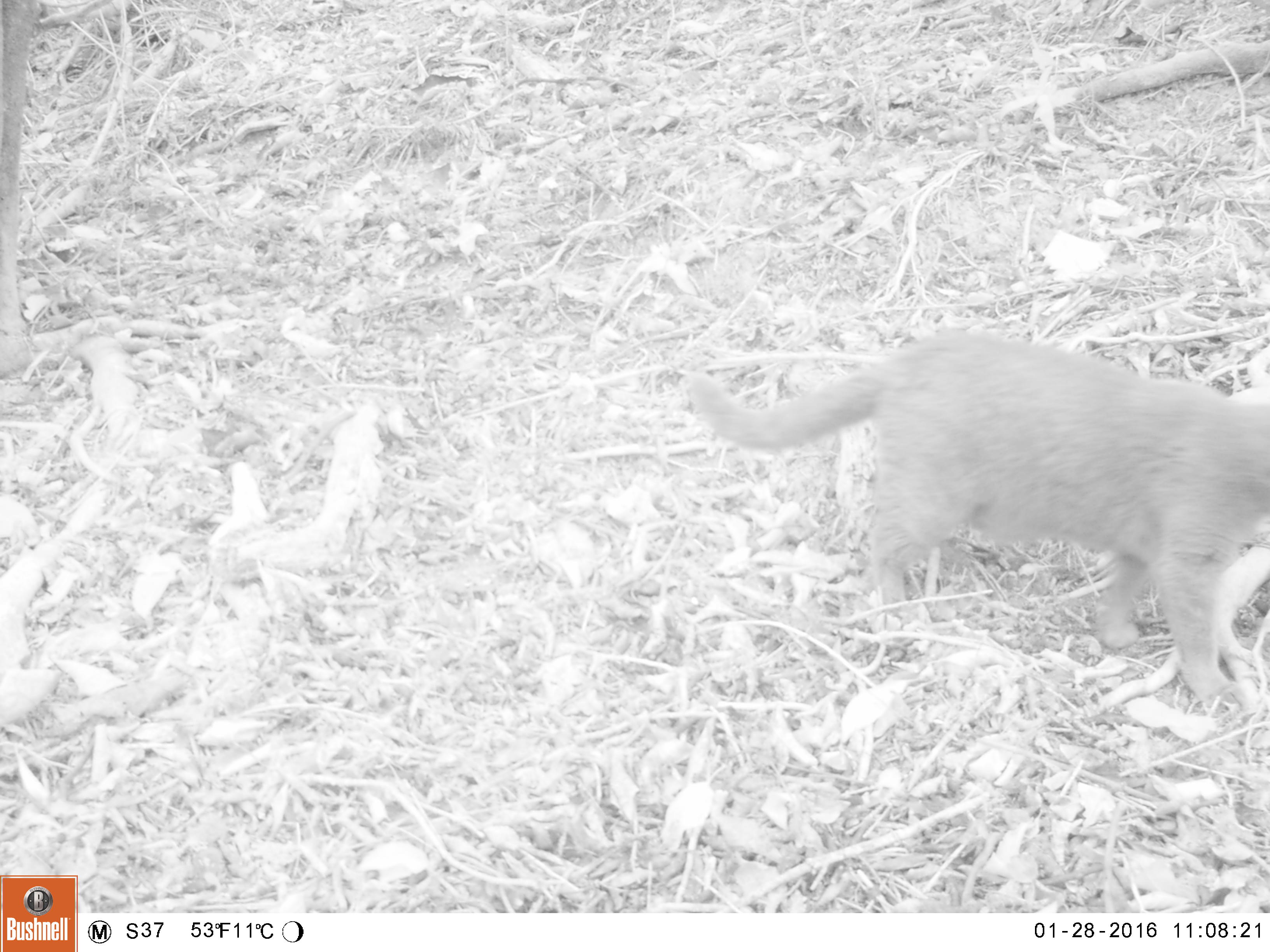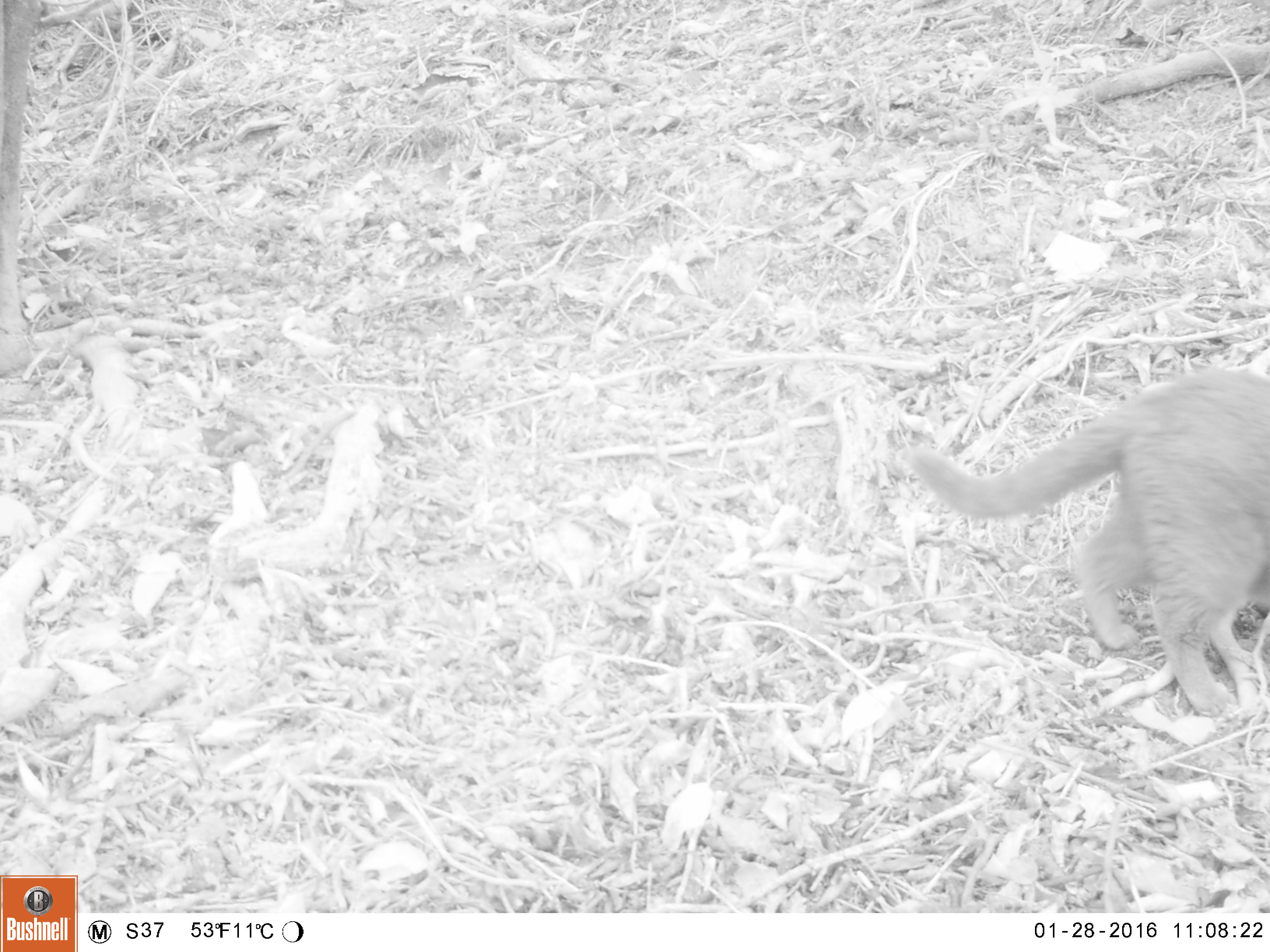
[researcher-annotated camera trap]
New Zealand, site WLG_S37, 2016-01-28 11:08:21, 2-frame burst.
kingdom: Animalia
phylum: Chordata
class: Mammalia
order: Carnivora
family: Felidae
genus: Felis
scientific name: Felis catus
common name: domestic cat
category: cat